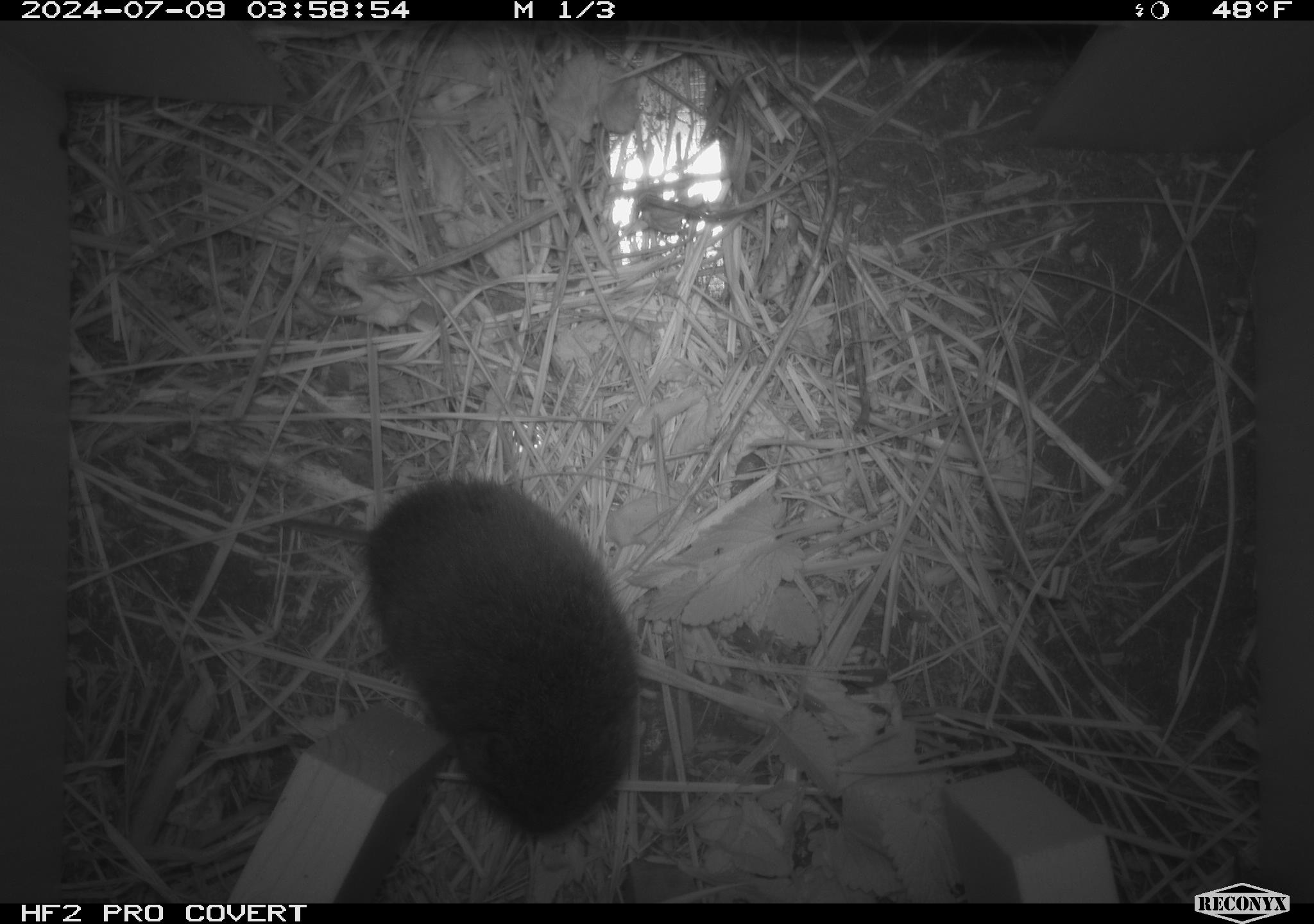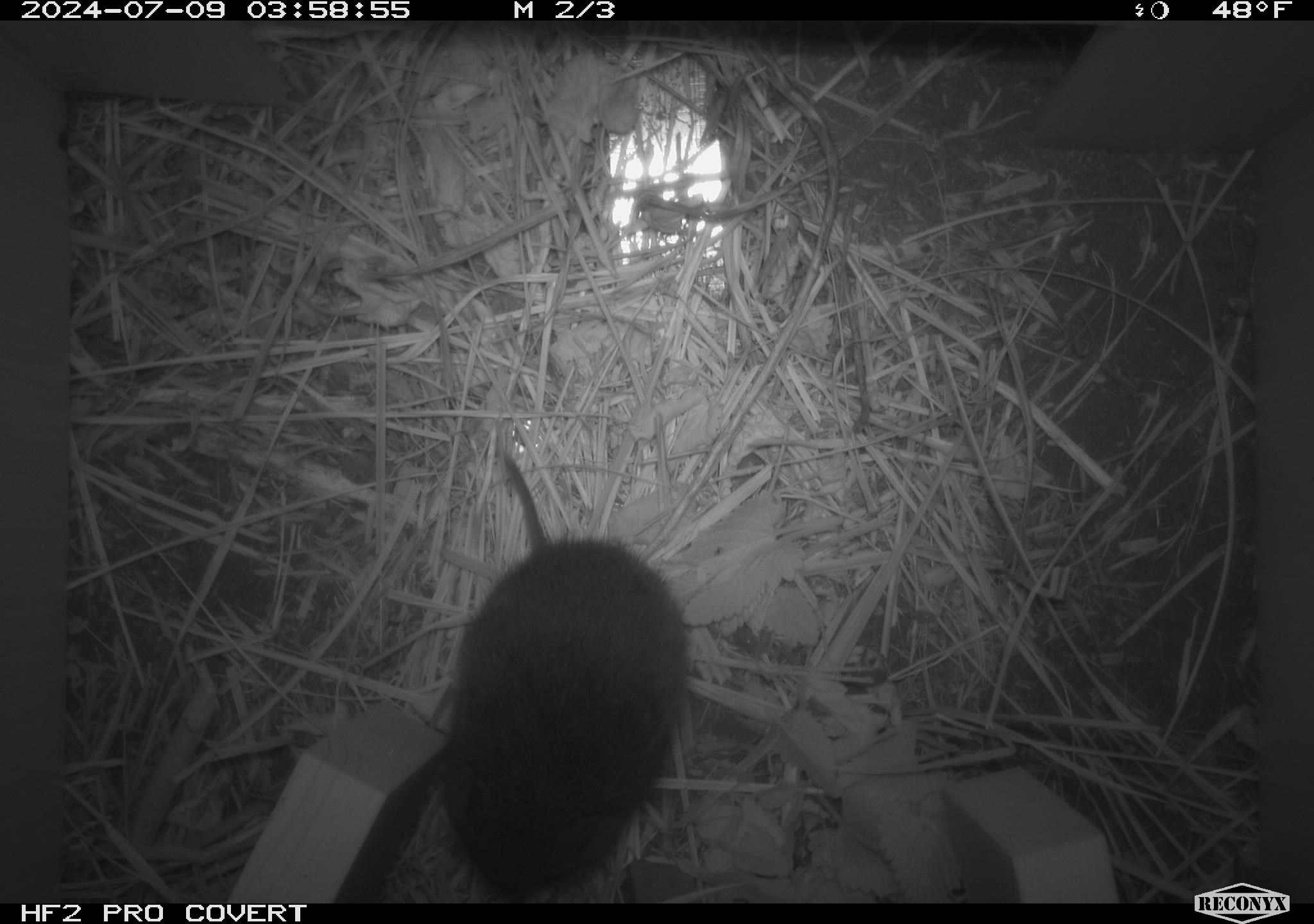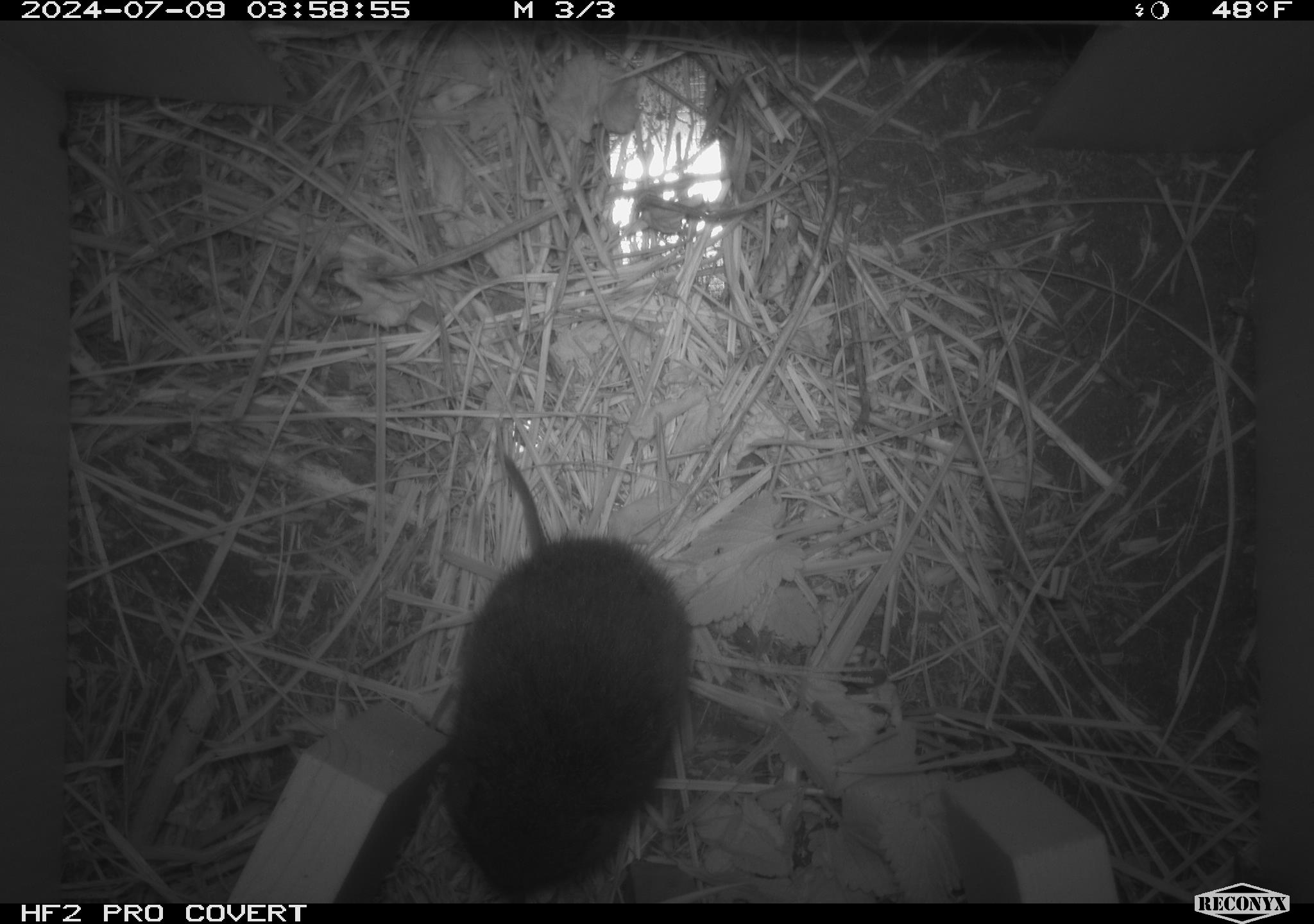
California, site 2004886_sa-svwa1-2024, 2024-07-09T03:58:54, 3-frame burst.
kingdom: Animalia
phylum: Chordata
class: Mammalia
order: Rodentia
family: Cricetidae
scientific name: Arvicolinae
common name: voles, lemmings, and muskrats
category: arvicolinae subfamily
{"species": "arvicolinae subfamily (voles, lemmings, and muskrats) (Arvicolinae)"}